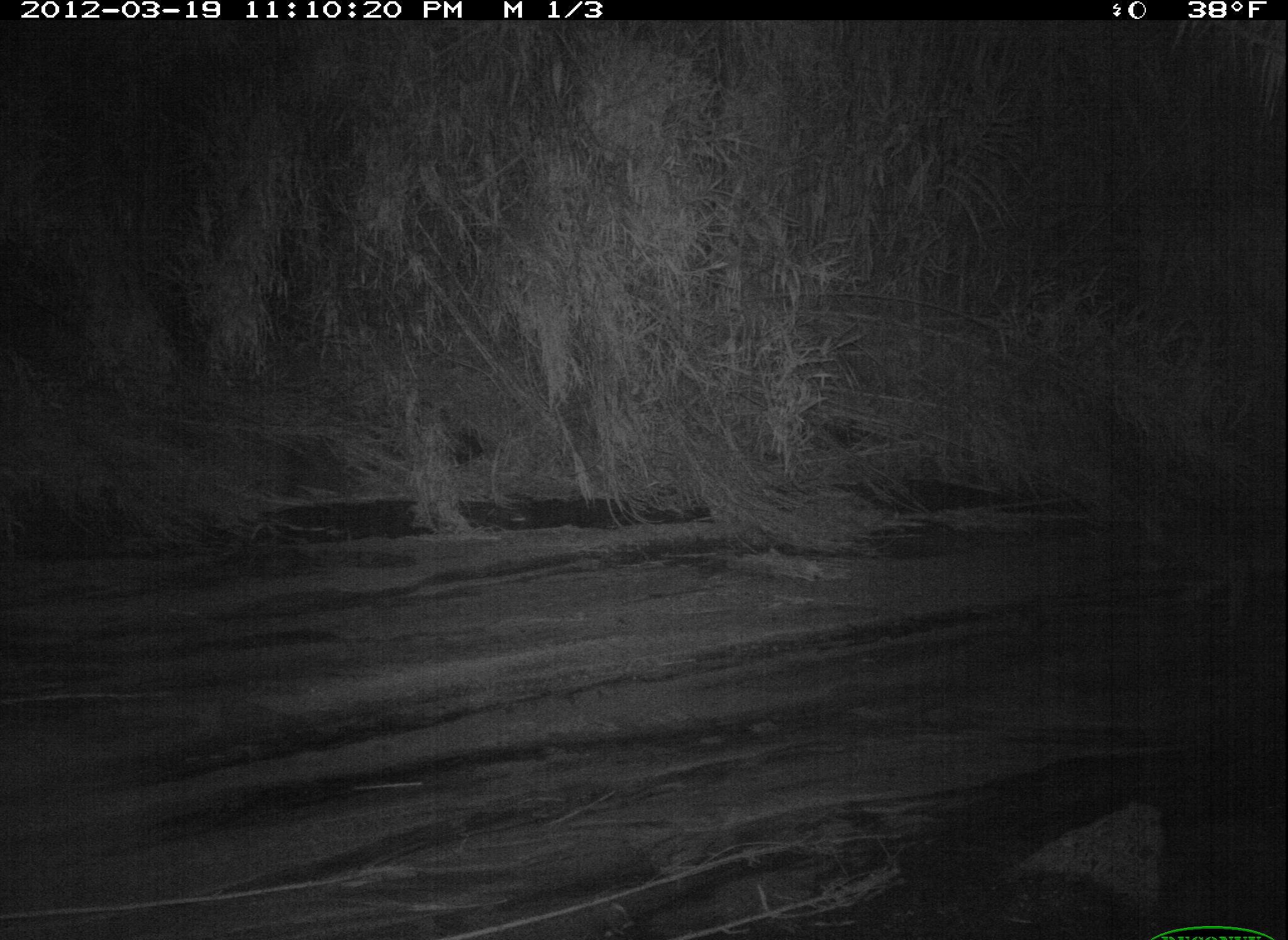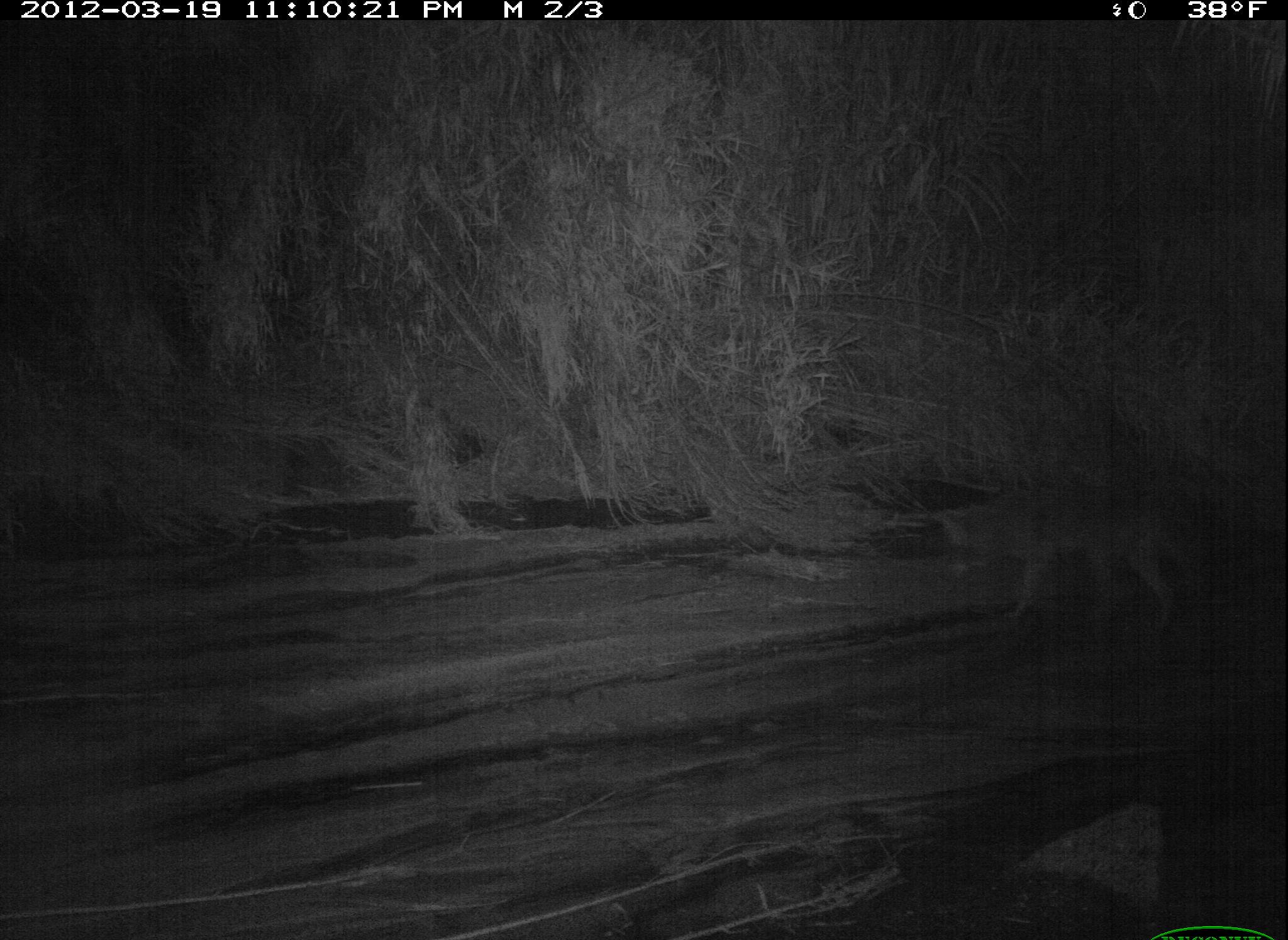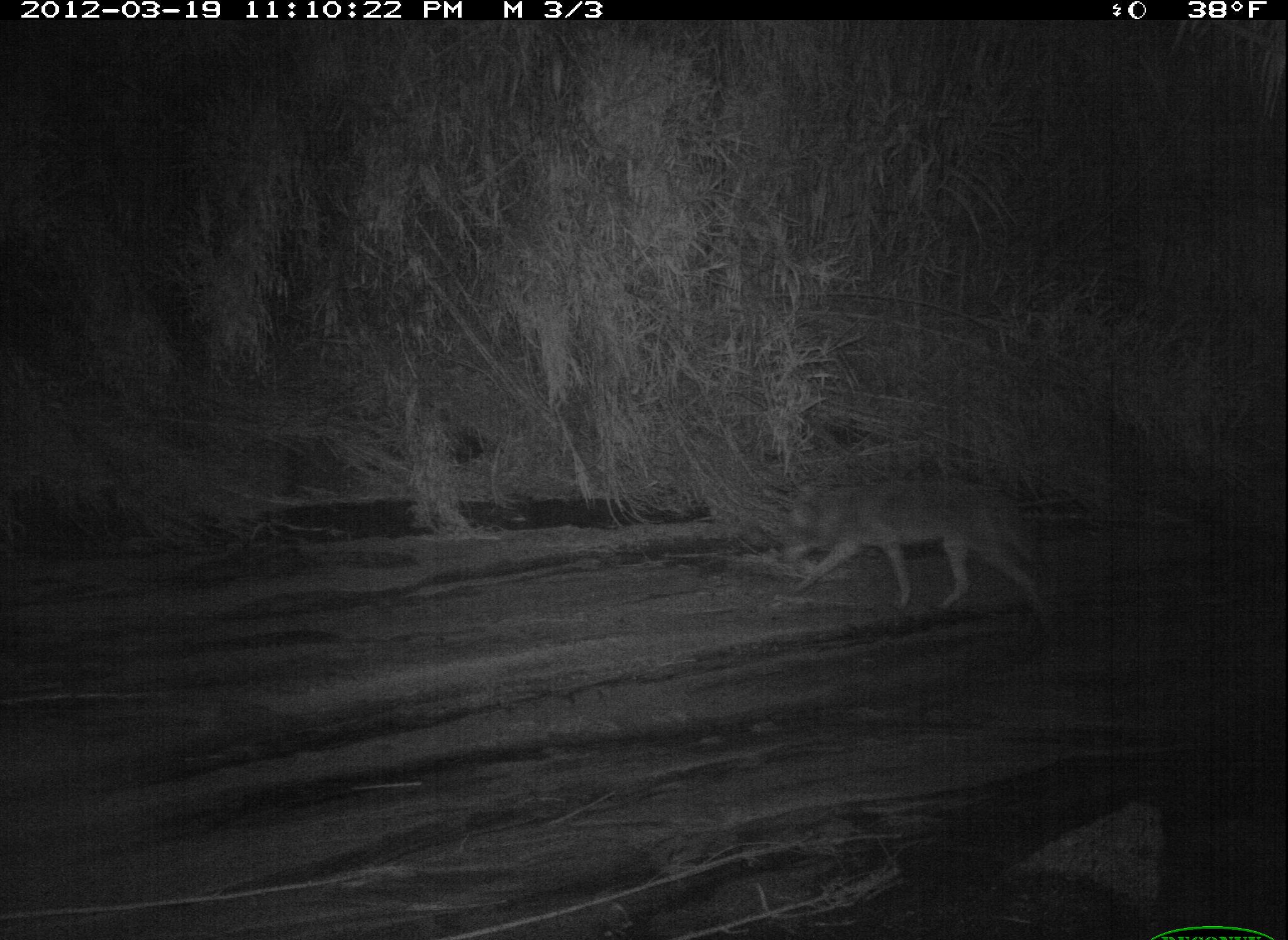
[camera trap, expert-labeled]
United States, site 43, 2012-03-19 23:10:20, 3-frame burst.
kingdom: Animalia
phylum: Chordata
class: Mammalia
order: Carnivora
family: Canidae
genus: Canis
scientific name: Canis latrans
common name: coyote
Coyote (Canis latrans).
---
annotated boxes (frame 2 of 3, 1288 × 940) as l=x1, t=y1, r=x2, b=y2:
coyote: l=929, t=485, r=1187, b=636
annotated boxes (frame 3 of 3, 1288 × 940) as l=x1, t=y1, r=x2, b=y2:
coyote: l=760, t=472, r=1058, b=633